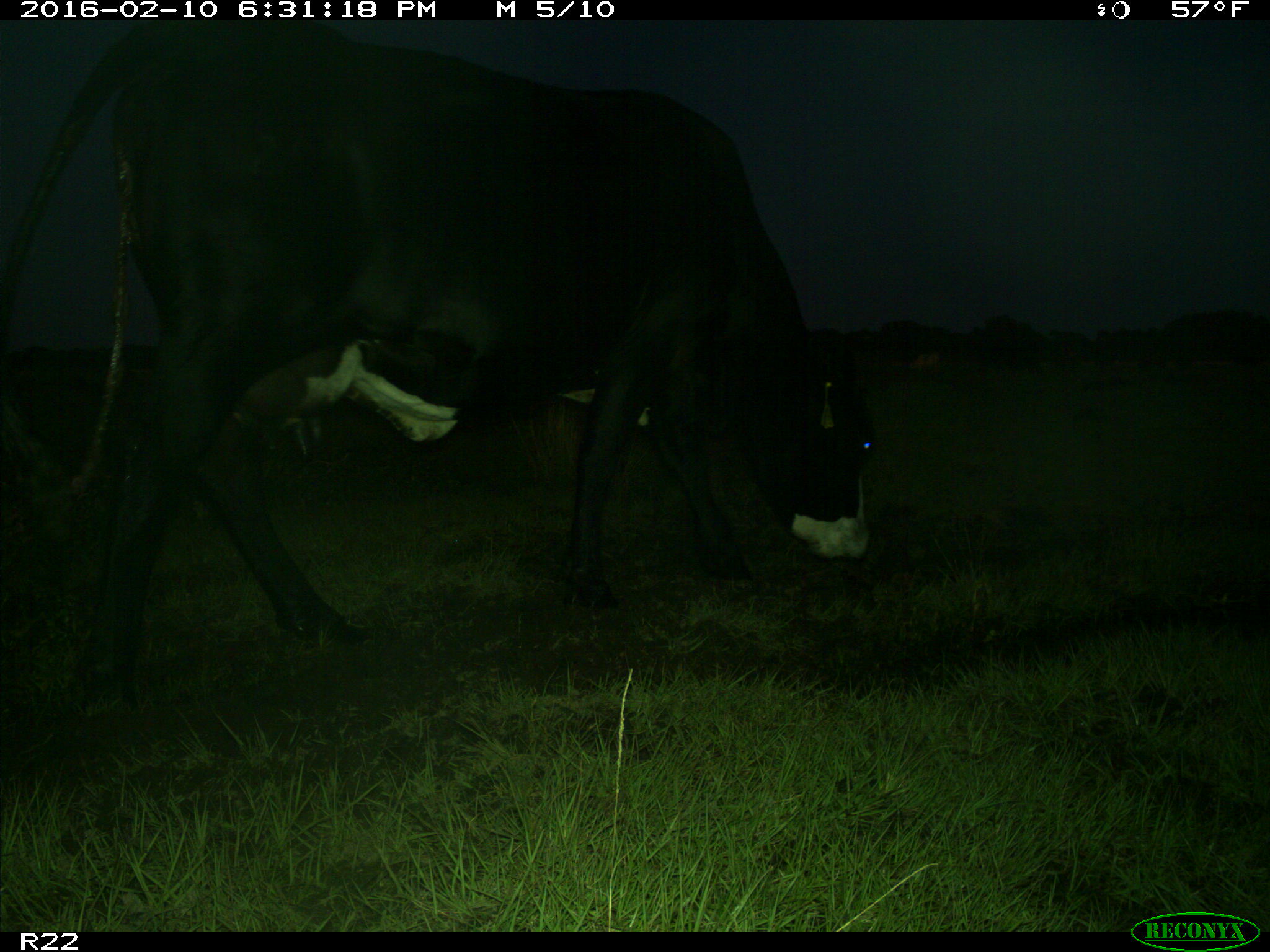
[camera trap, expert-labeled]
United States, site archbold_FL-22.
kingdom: Animalia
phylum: Chordata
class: Mammalia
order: Artiodactyla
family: Bovidae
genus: Bos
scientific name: Bos taurus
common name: domestic cow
Bos taurus (domestic cow).